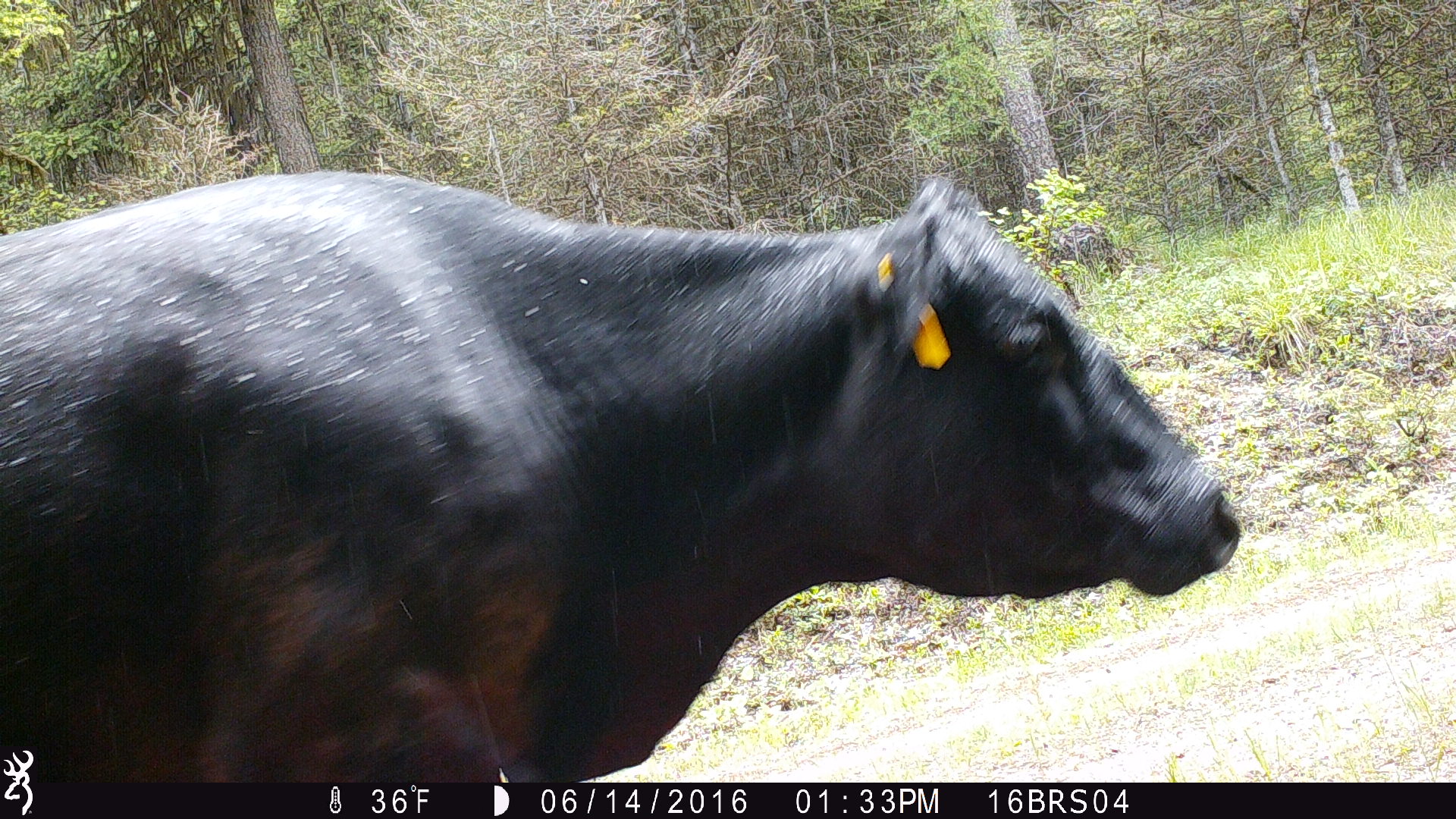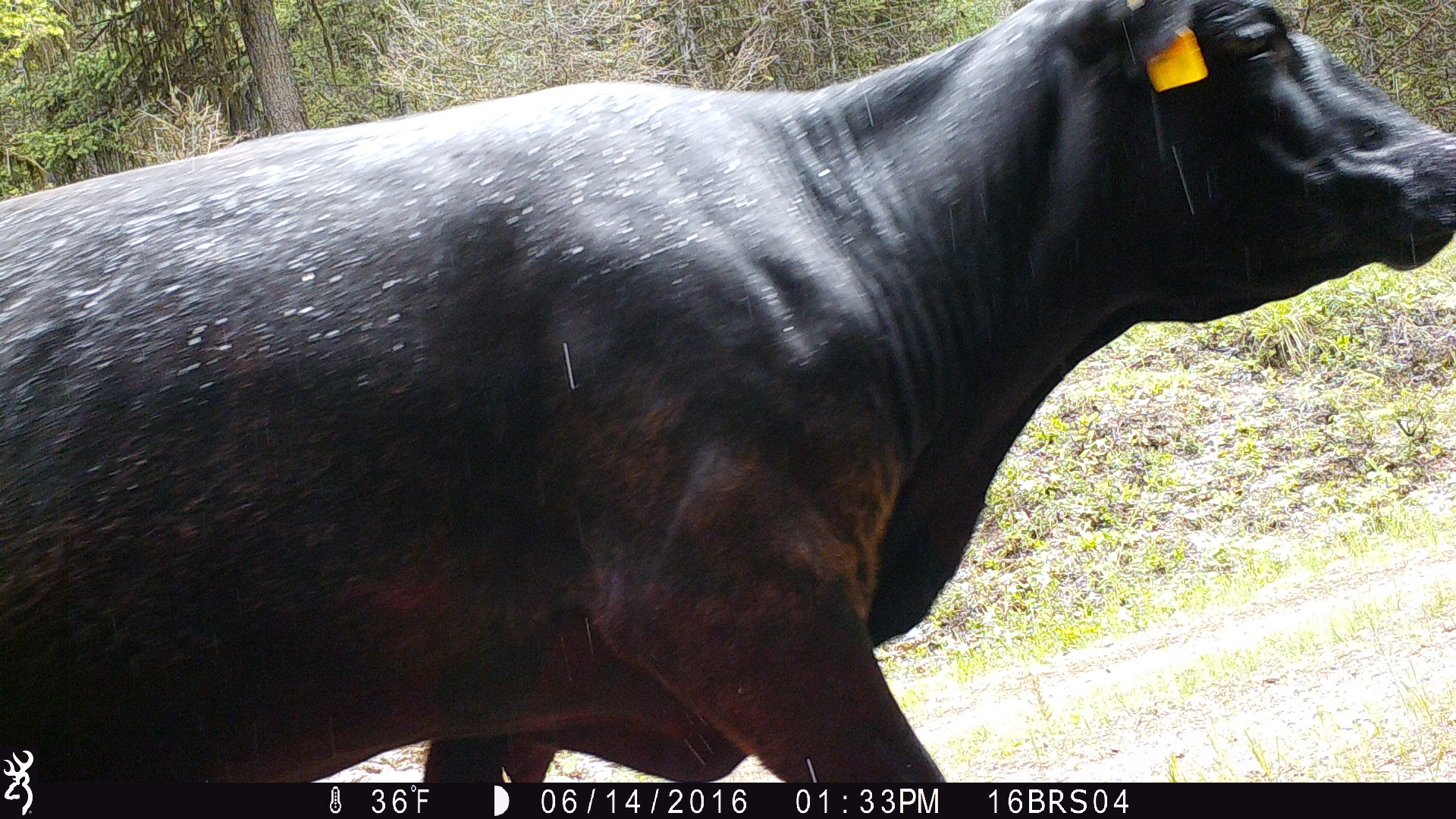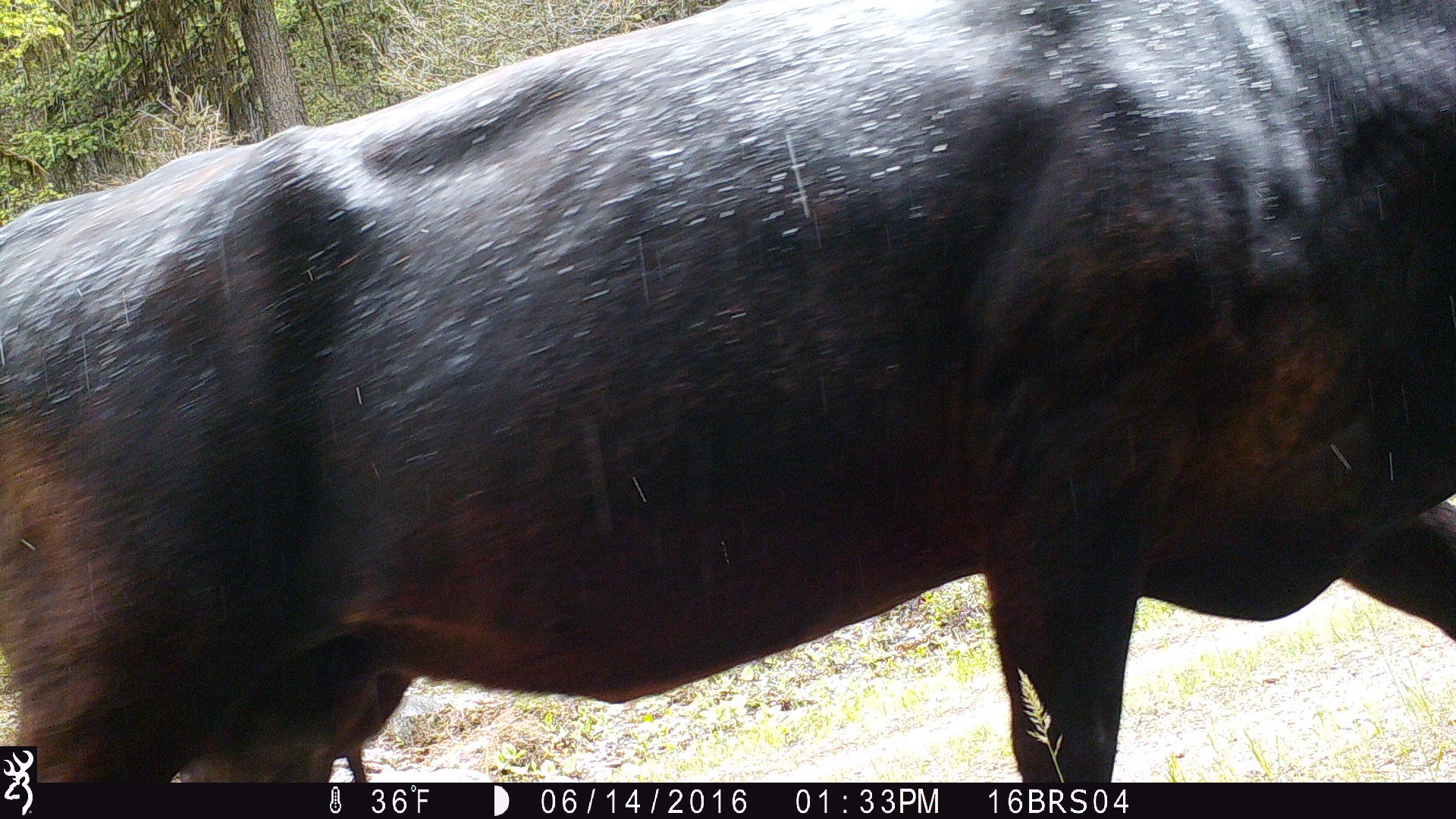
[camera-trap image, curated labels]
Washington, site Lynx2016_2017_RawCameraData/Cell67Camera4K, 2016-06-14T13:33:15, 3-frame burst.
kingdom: Animalia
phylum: Chordata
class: Mammalia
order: Artiodactyla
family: Bovidae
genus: Bos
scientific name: Bos taurus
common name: domestic cattle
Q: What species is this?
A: Domestic cattle (Bos taurus).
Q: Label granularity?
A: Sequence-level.